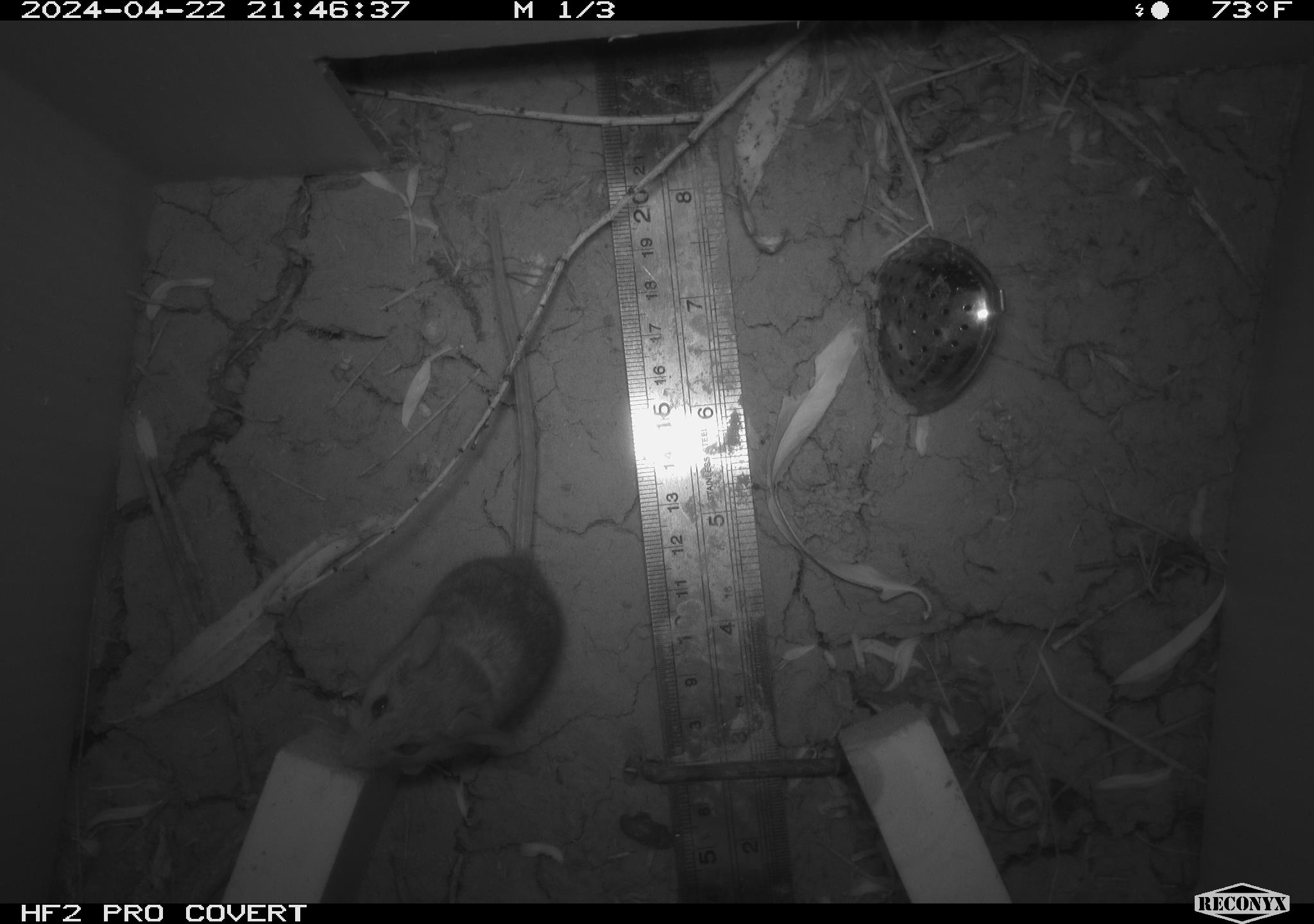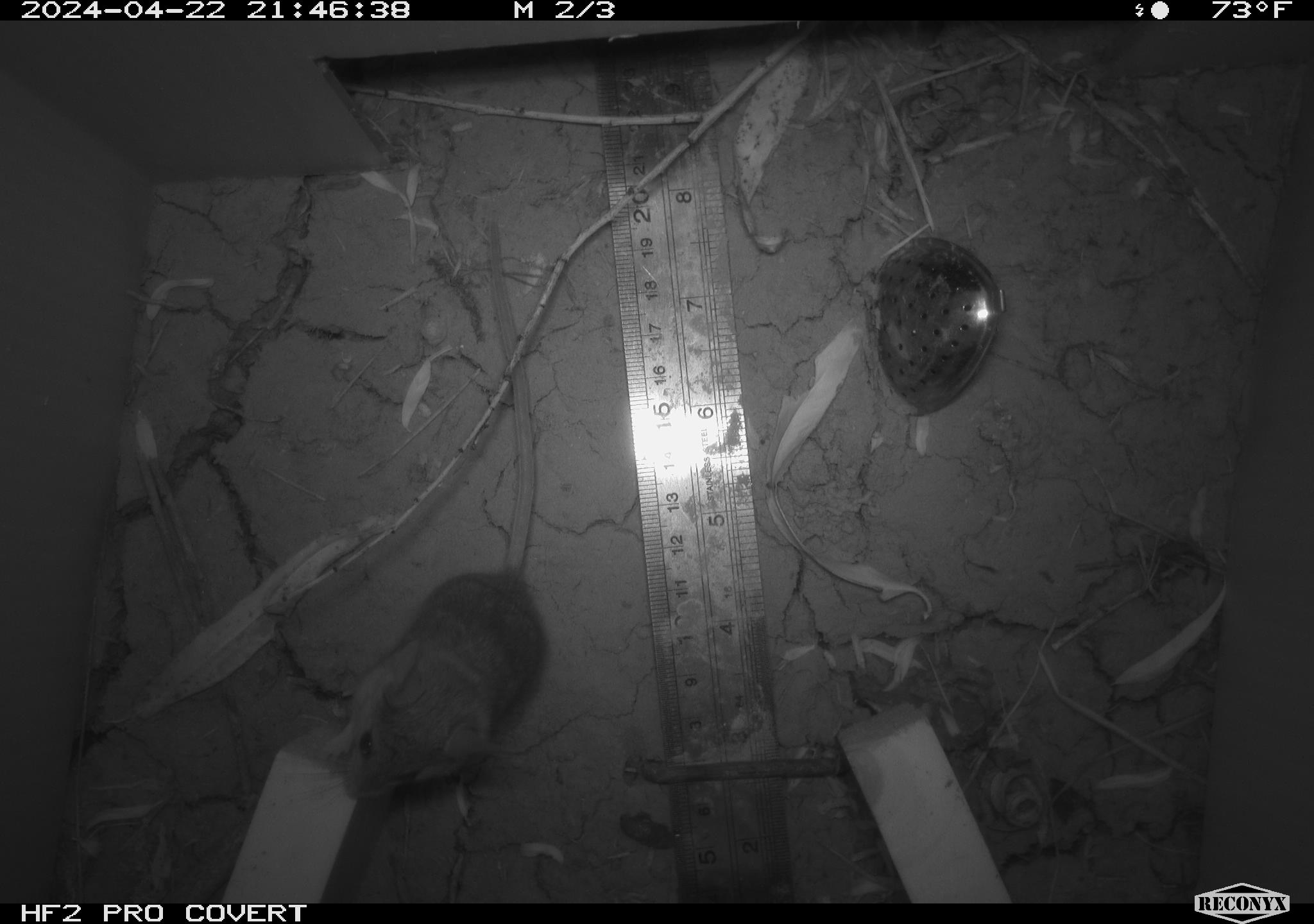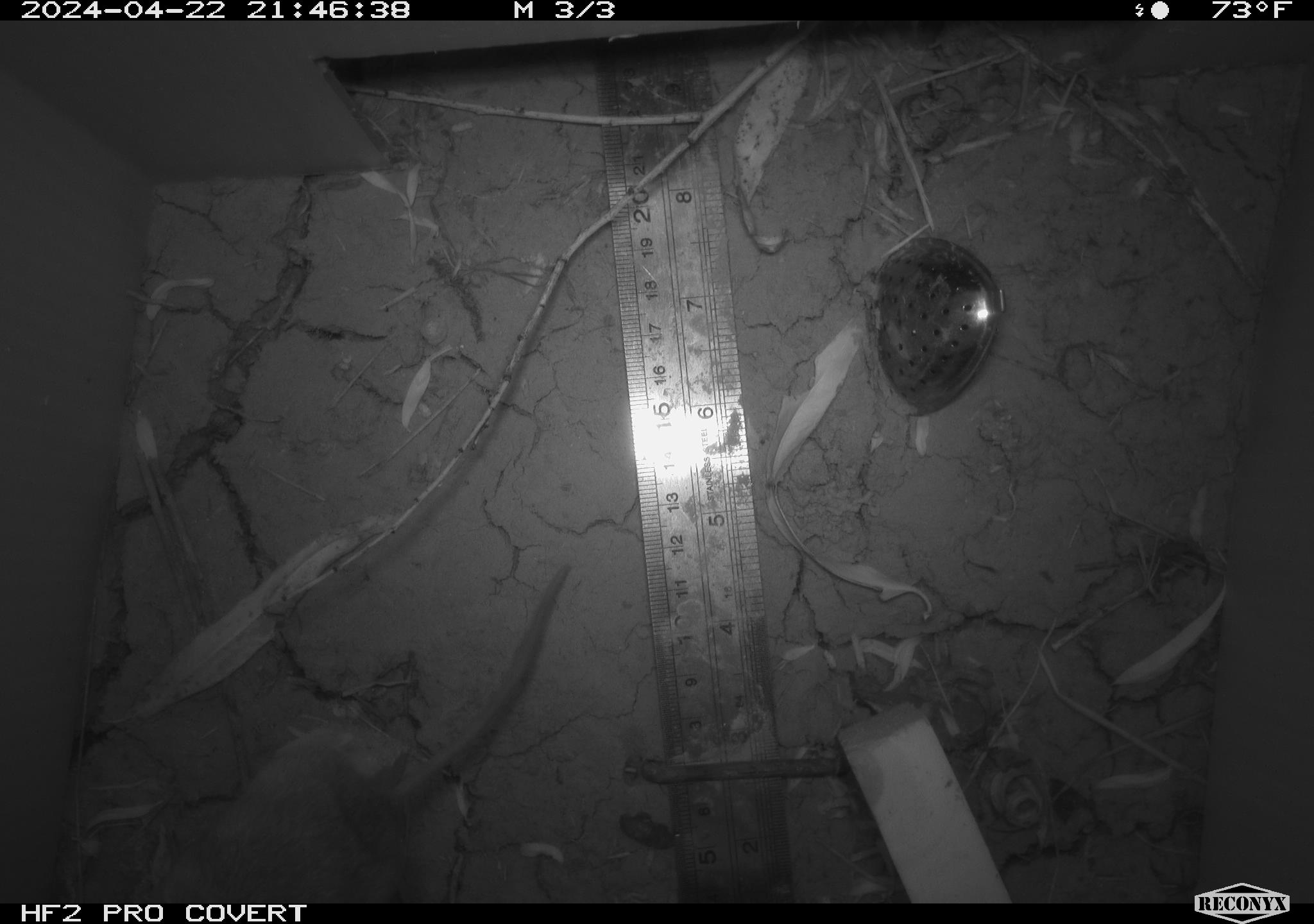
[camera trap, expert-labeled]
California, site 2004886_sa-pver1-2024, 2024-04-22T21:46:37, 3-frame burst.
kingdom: Animalia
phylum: Chordata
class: Mammalia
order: Rodentia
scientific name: Rodentia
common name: mouse species